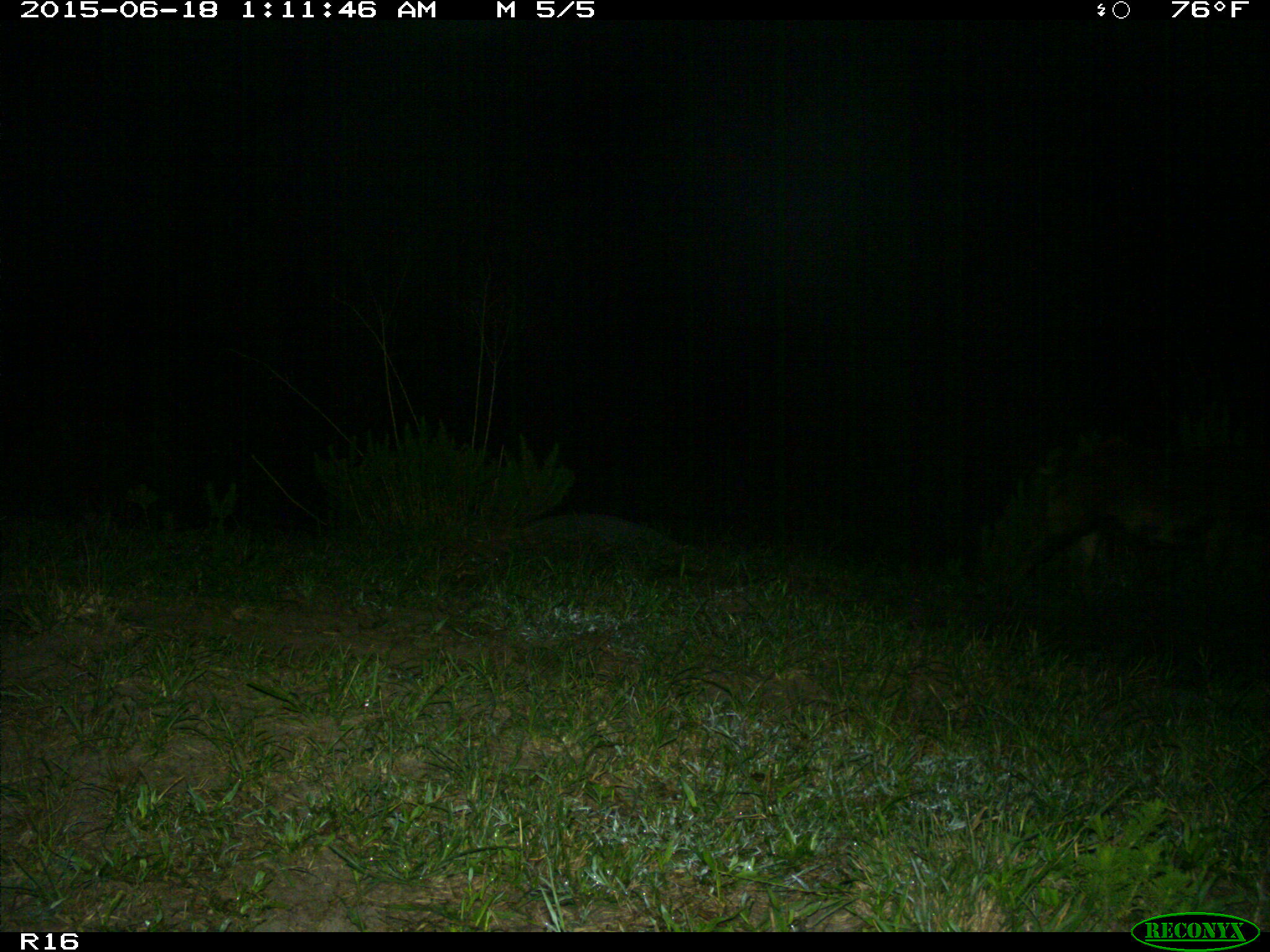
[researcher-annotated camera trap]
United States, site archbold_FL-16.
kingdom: Animalia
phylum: Chordata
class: Mammalia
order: Artiodactyla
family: Suidae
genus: Sus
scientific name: Sus scrofa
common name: wild boar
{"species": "Sus scrofa (wild boar)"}